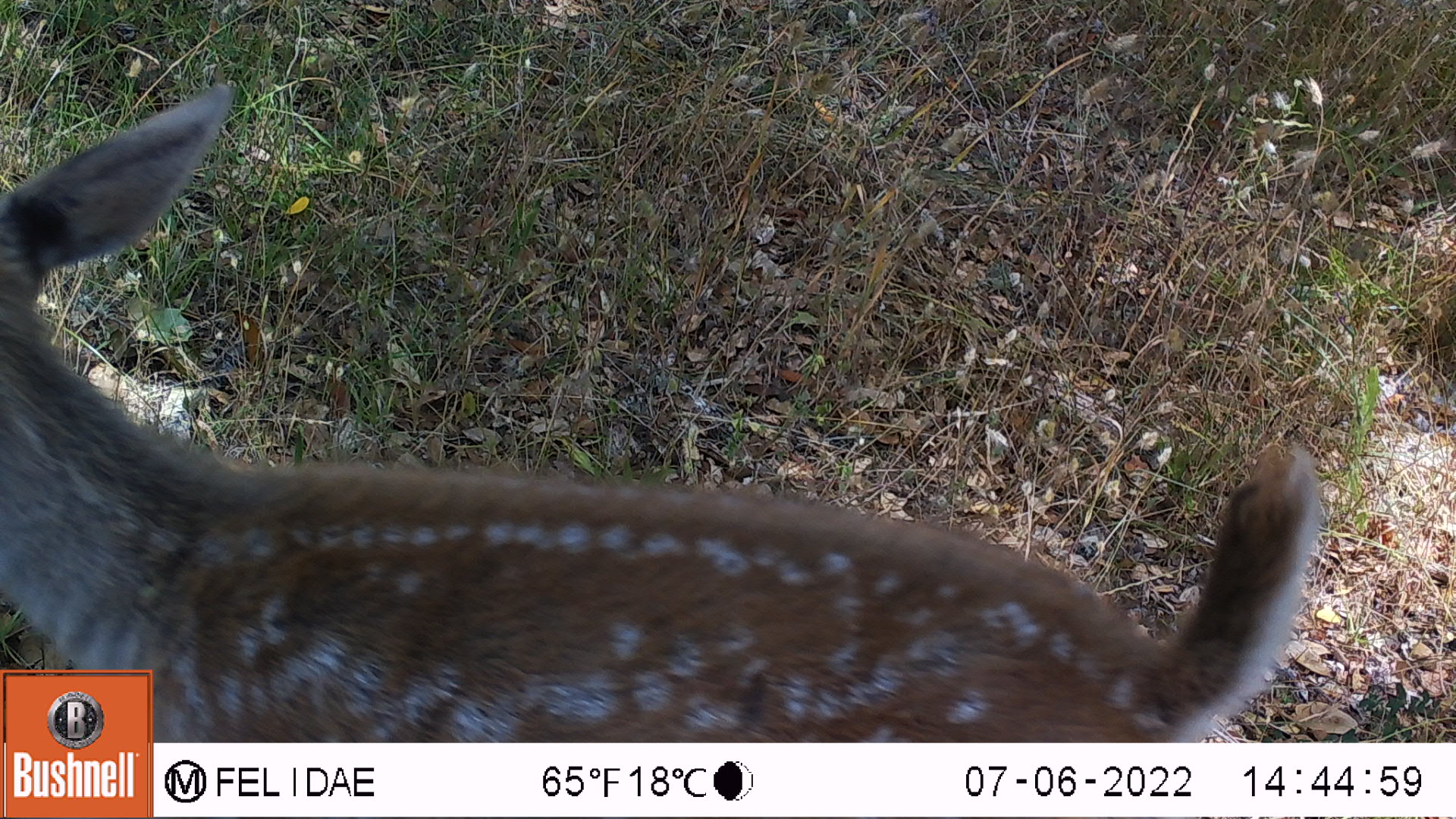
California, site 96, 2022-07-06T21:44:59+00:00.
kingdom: Animalia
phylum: Chordata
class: Mammalia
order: Artiodactyla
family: Cervidae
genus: Odocoileus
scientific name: Odocoileus hemionus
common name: mule deer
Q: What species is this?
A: Mule deer (Odocoileus hemionus).